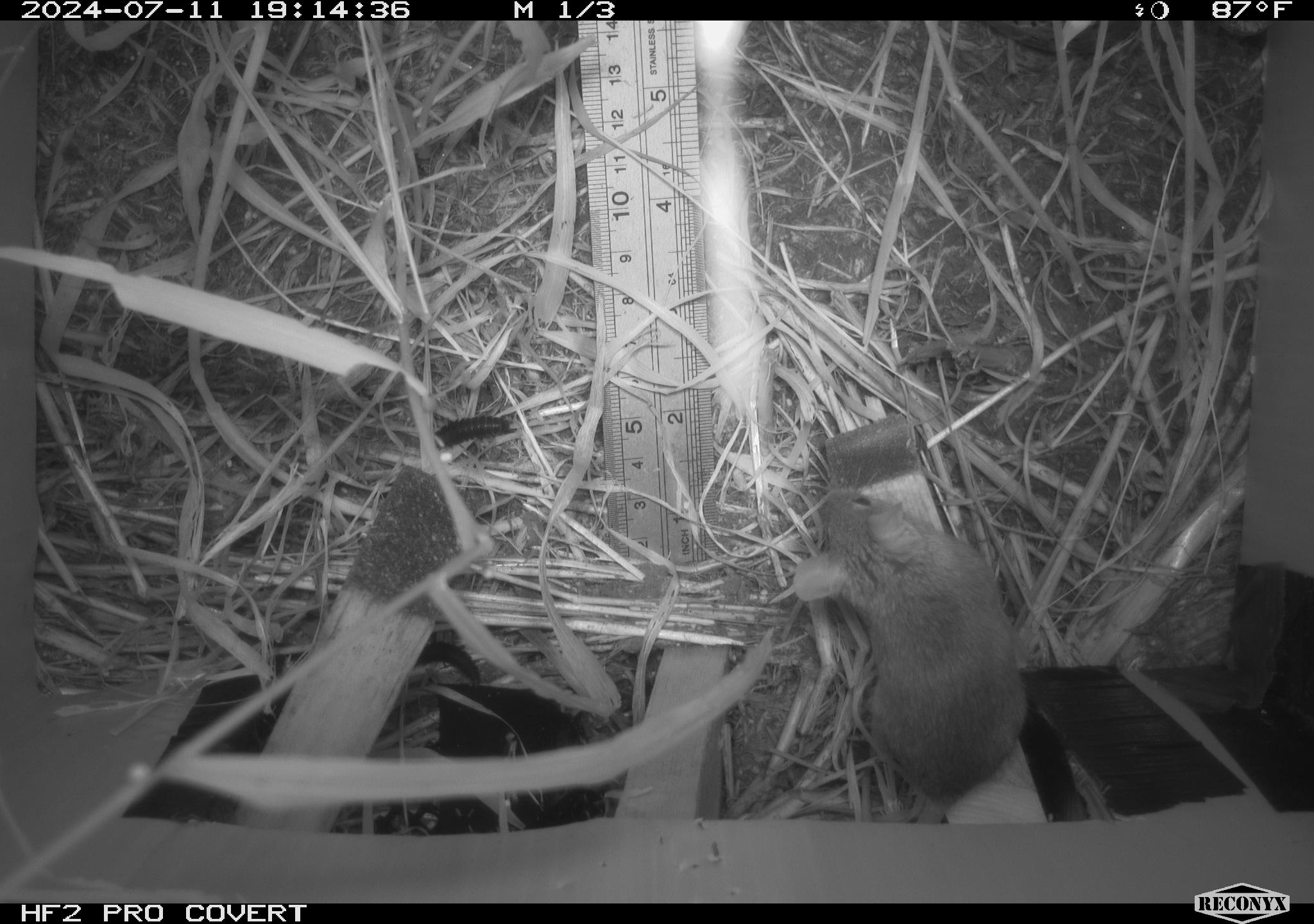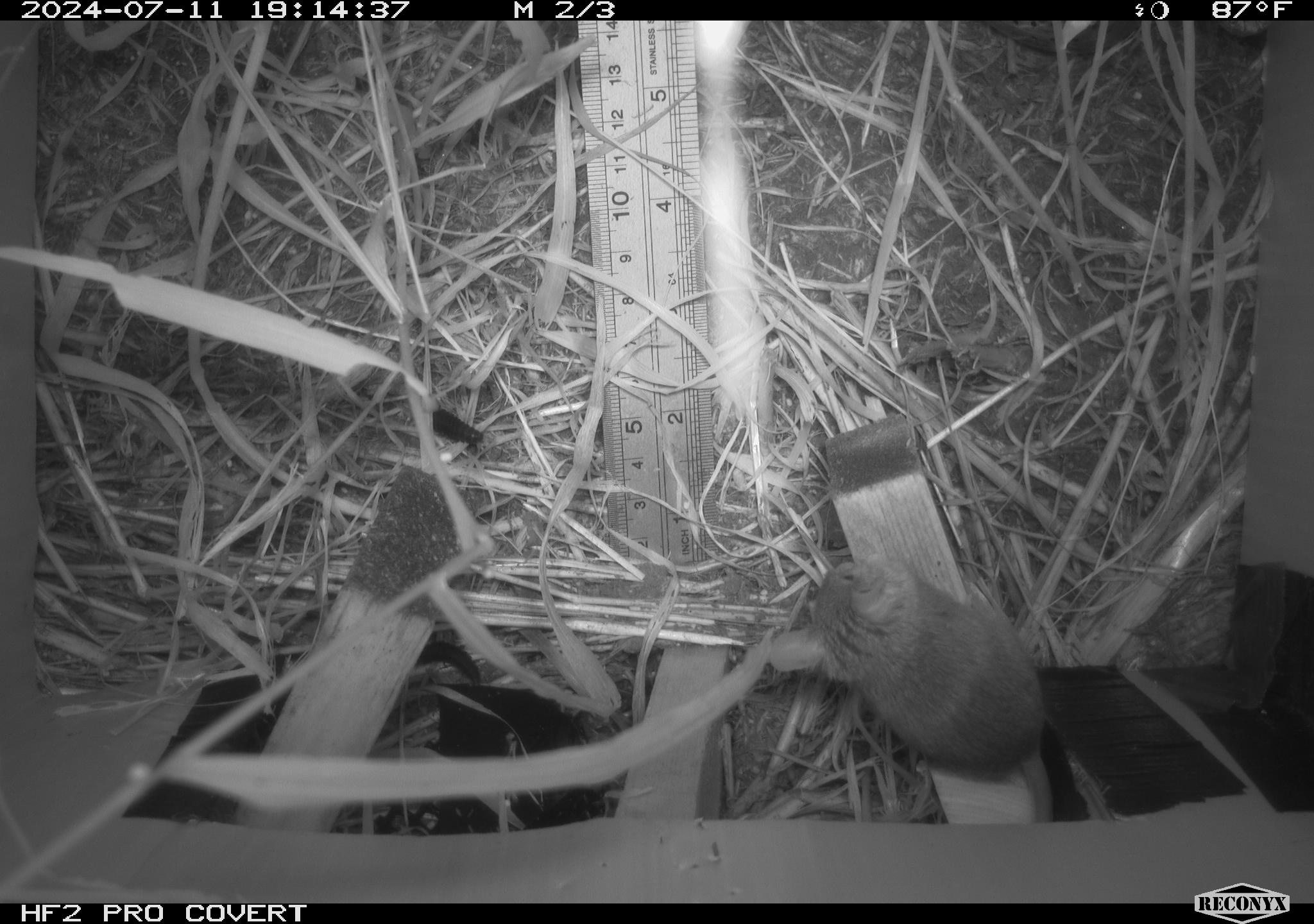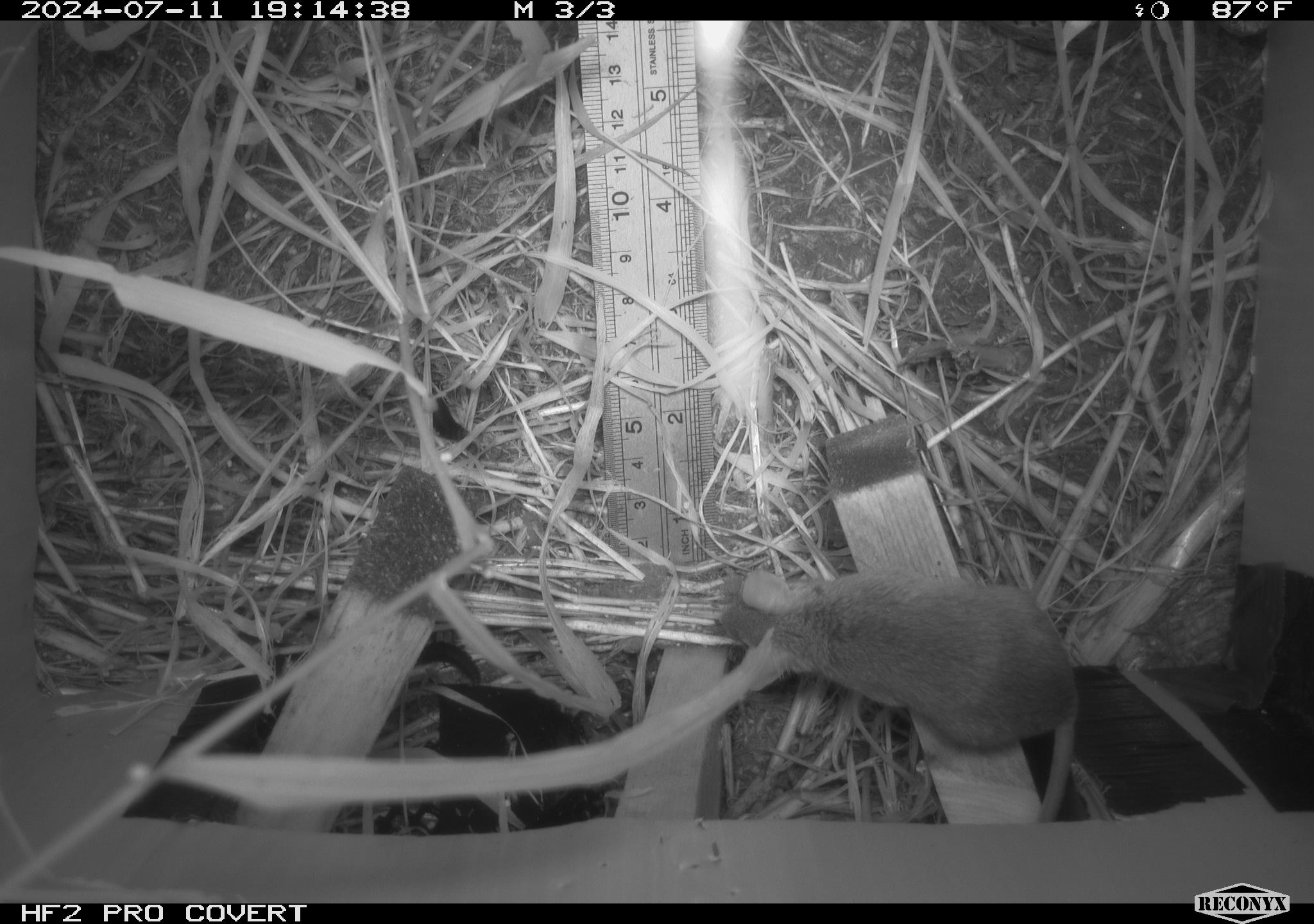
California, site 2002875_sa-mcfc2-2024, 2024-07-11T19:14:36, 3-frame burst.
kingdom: Animalia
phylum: Chordata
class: Mammalia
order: Rodentia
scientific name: Rodentia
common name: rodent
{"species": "rodent (Rodentia)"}